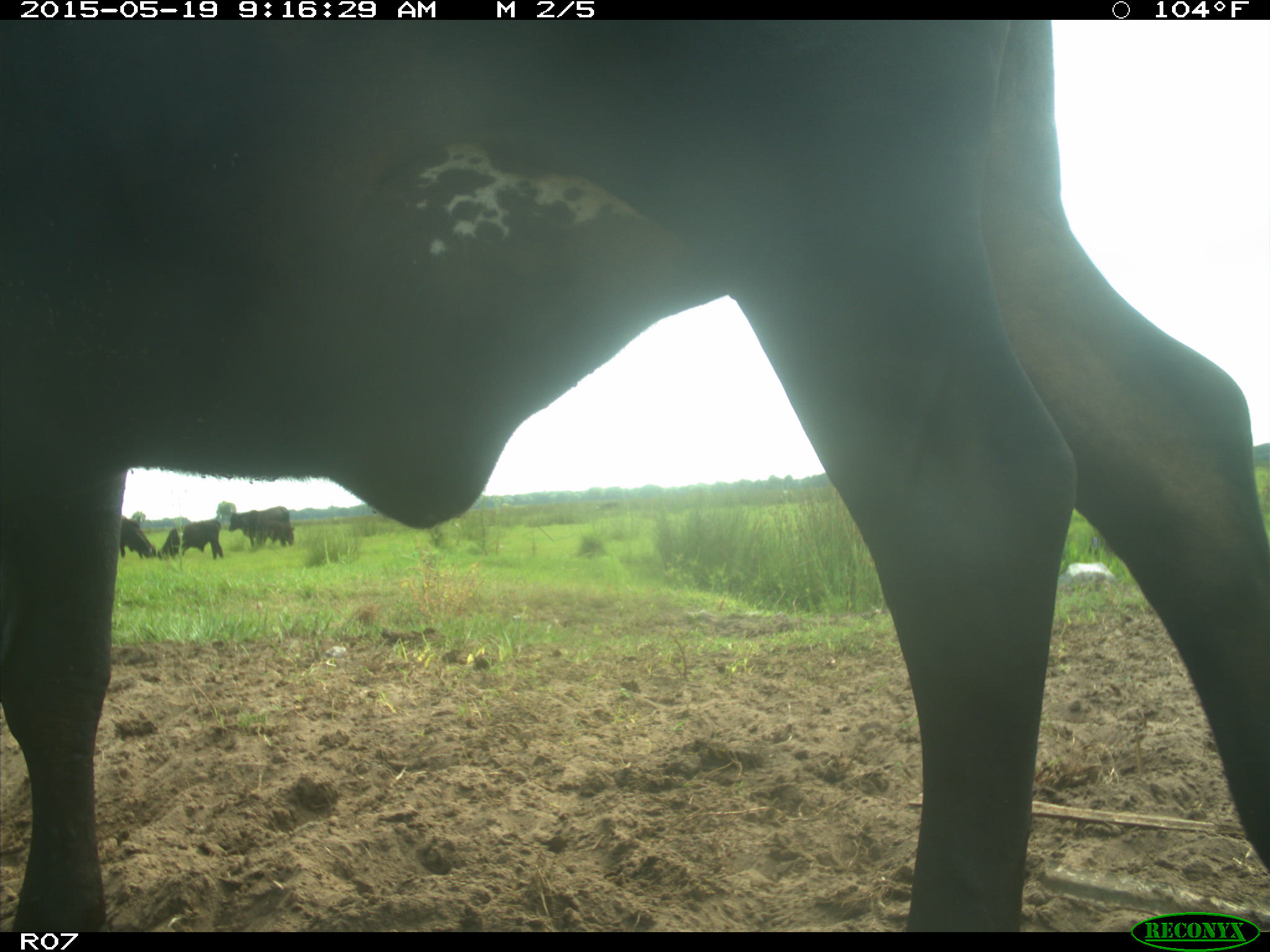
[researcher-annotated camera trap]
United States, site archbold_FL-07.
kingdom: Animalia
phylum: Chordata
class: Mammalia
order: Artiodactyla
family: Bovidae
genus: Bos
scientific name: Bos taurus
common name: domestic cow